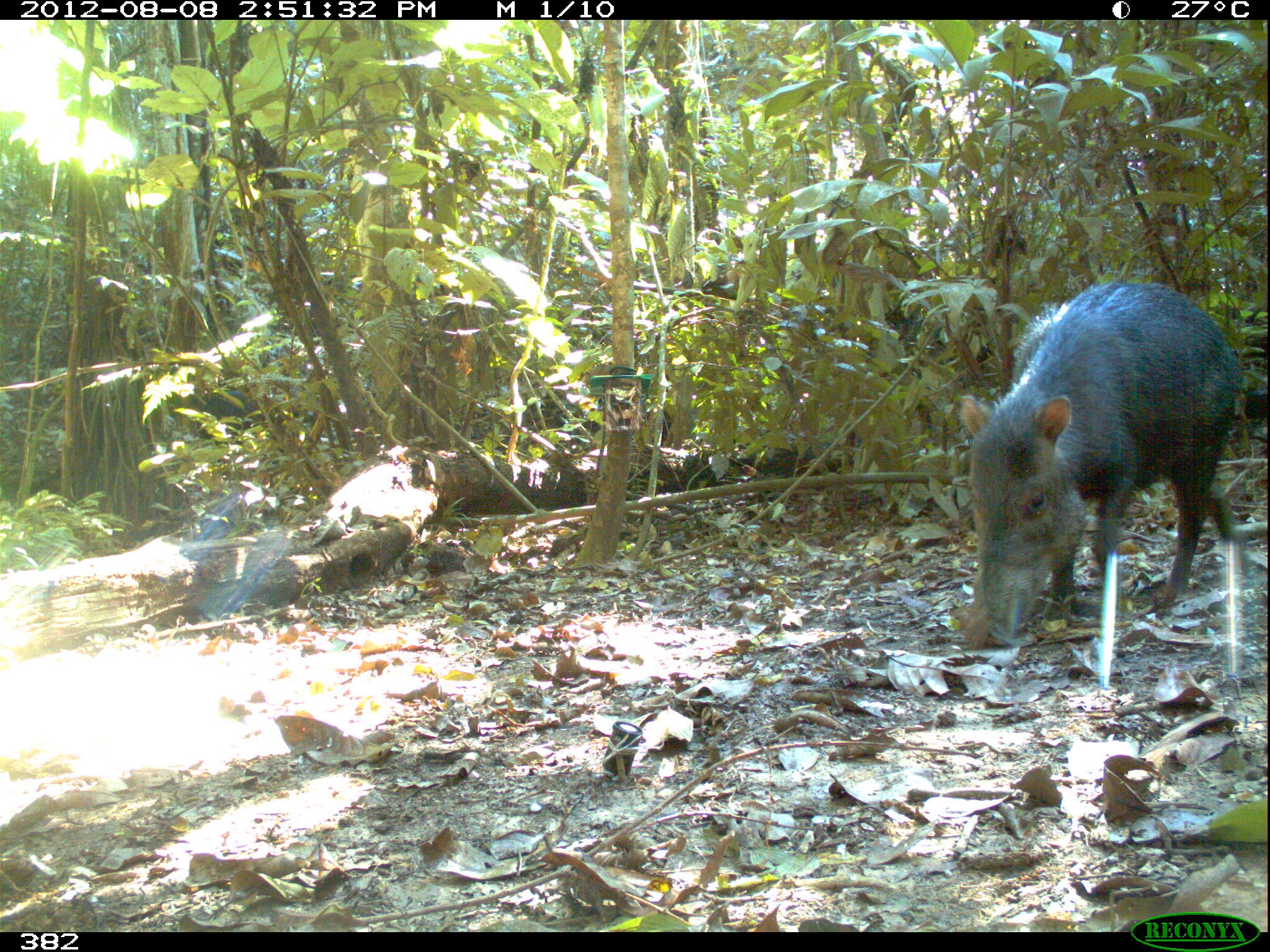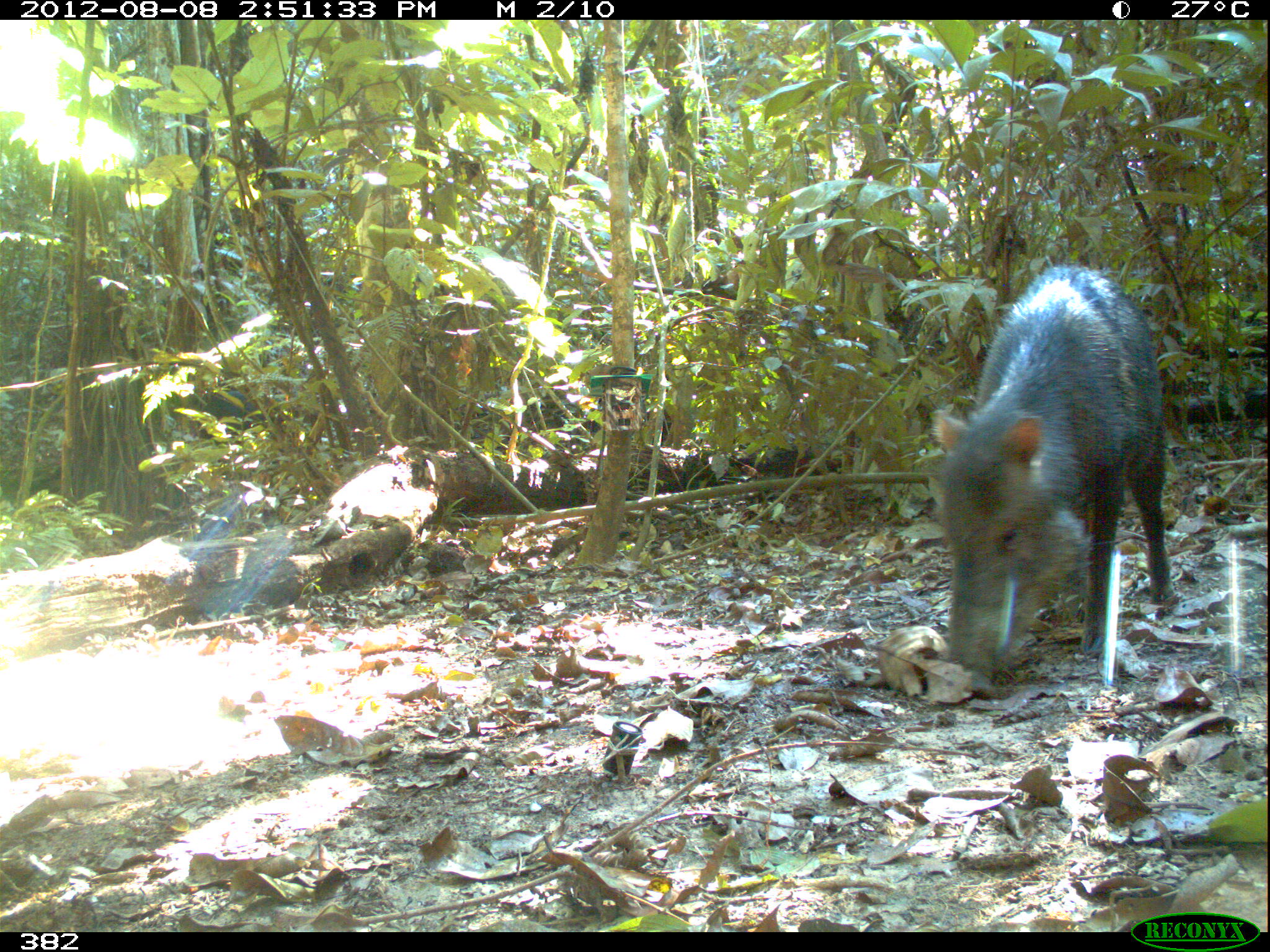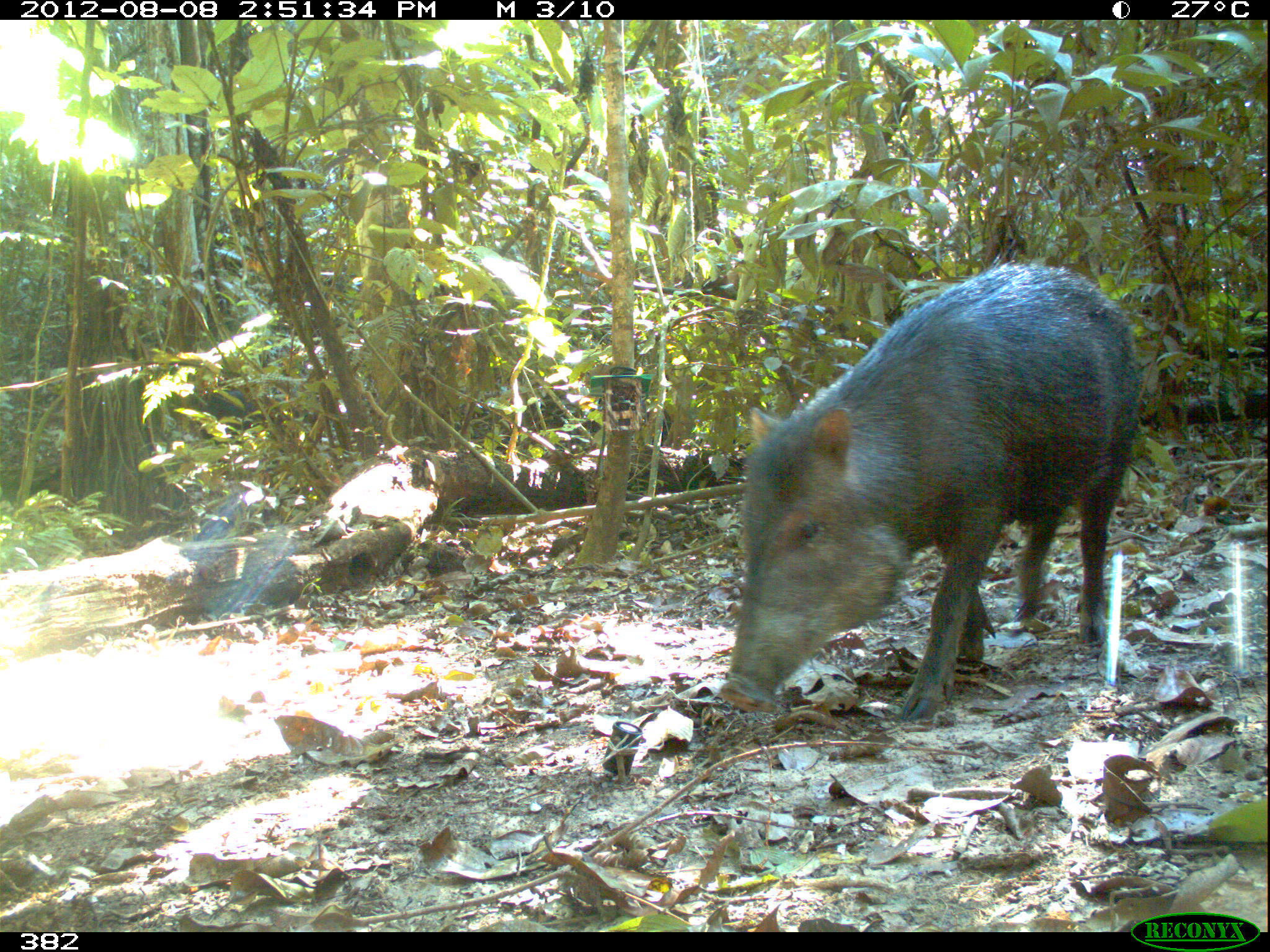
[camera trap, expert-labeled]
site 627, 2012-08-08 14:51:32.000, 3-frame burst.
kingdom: Animalia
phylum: Chordata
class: Mammalia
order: Artiodactyla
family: Tayassuidae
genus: Tayassu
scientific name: Tayassu pecari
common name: white-lipped peccary